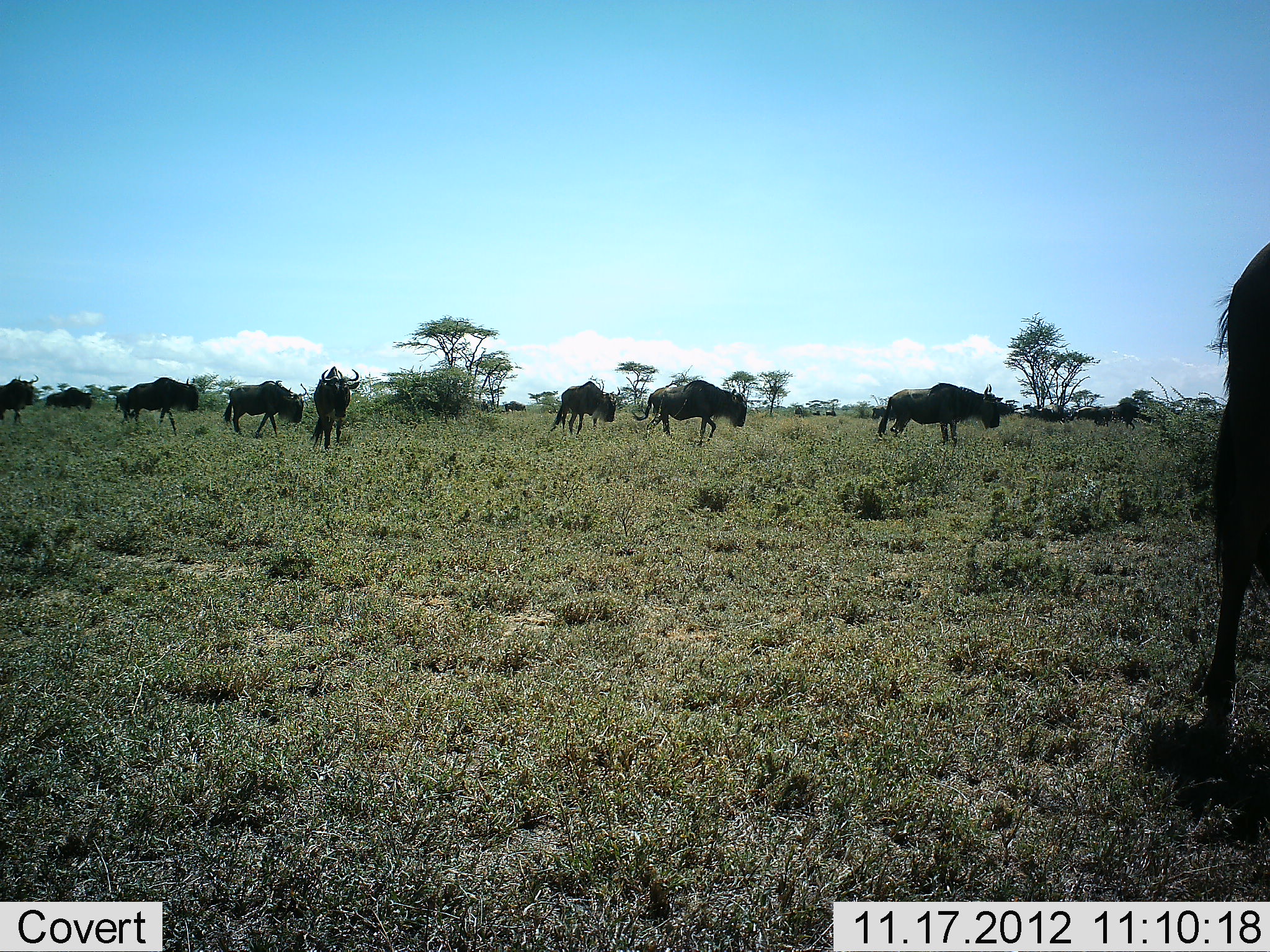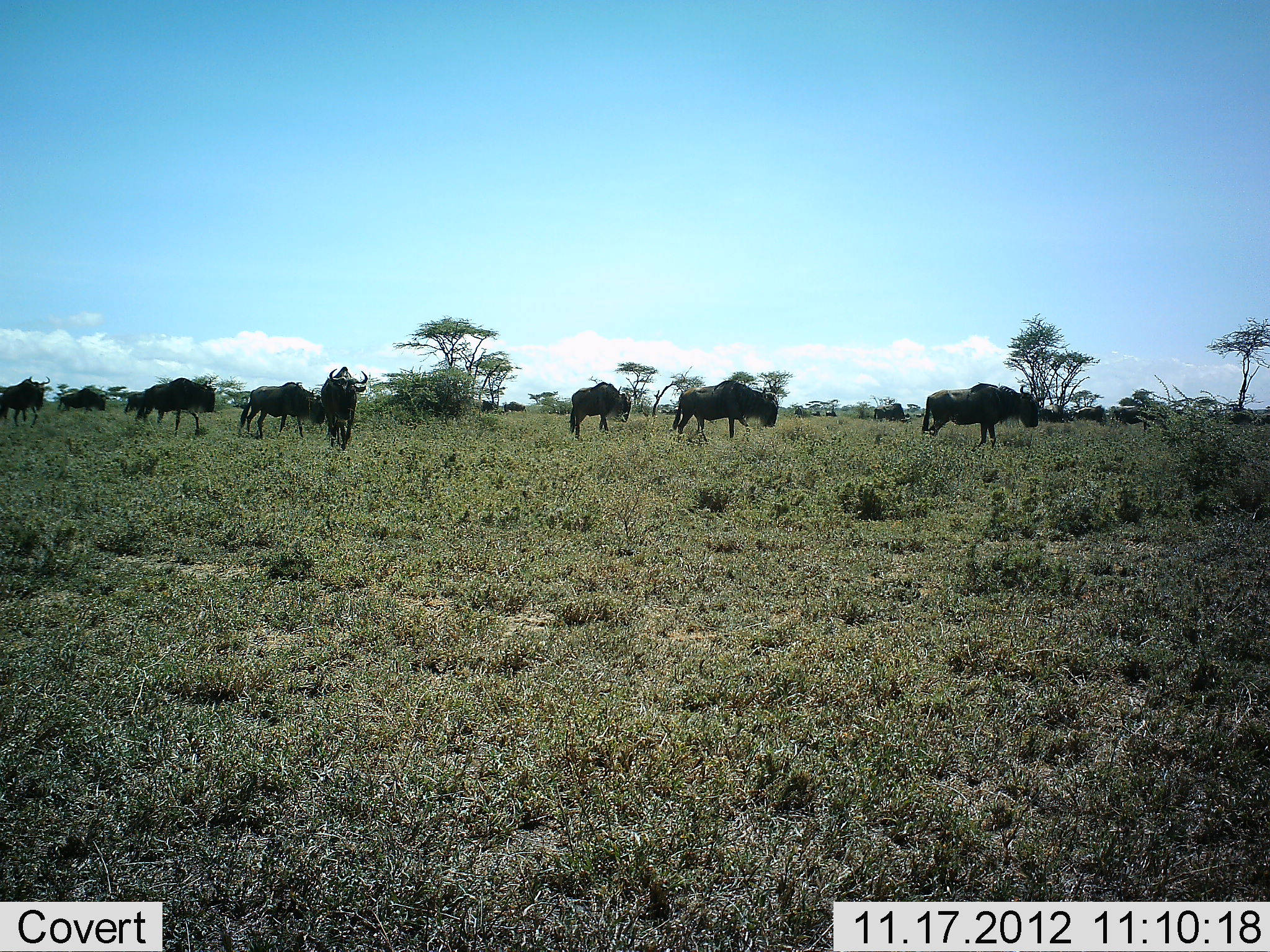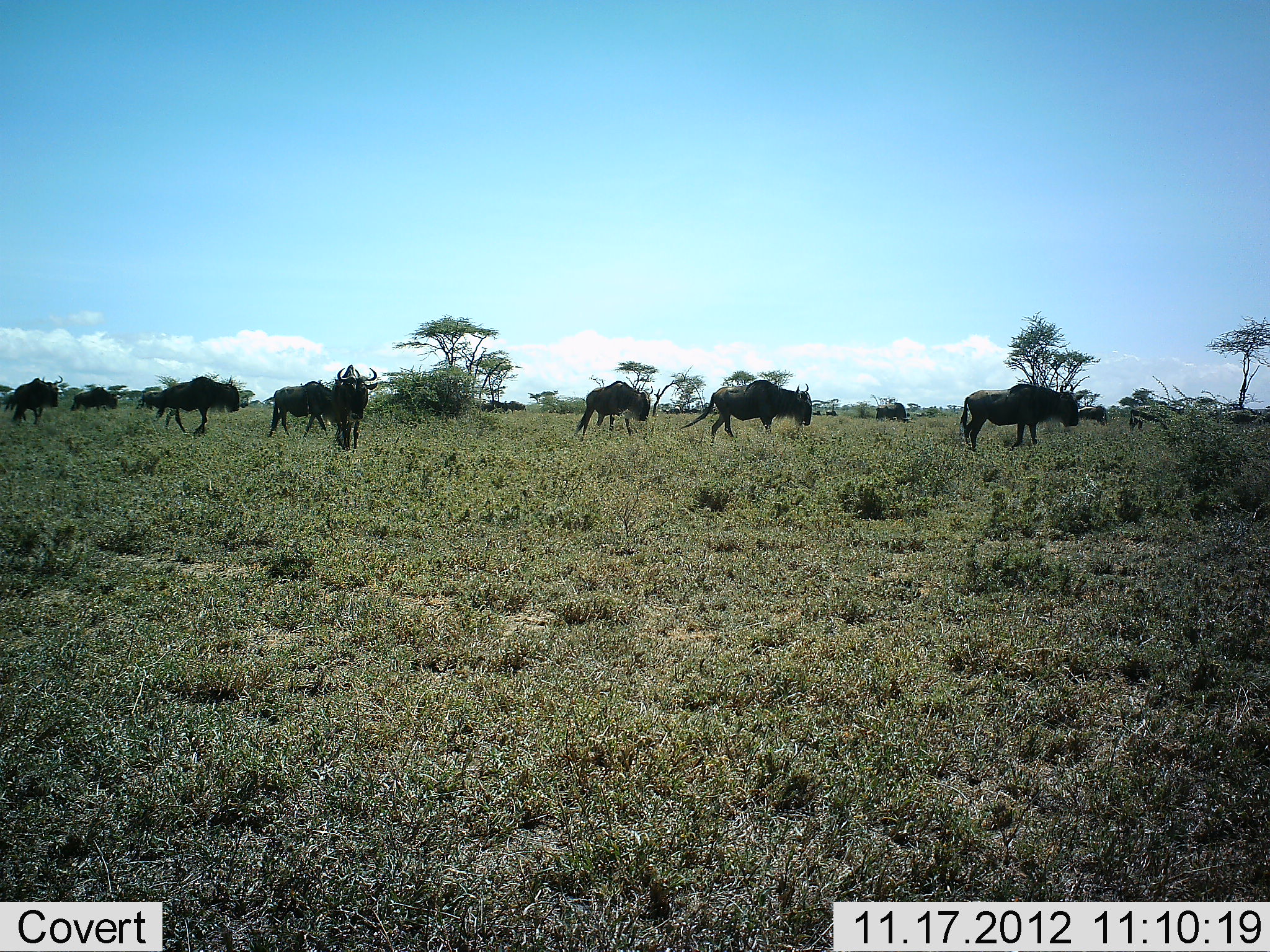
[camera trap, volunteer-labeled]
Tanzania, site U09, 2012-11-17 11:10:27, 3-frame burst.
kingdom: Animalia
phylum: Chordata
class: Mammalia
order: Artiodactyla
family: Bovidae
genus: Connochaetes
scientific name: Connochaetes taurinus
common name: blue wildebeest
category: wildebeest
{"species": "wildebeest (blue wildebeest) (Connochaetes taurinus)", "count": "11-50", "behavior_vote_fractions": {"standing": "20%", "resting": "0%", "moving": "90%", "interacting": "0%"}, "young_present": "0%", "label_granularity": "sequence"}